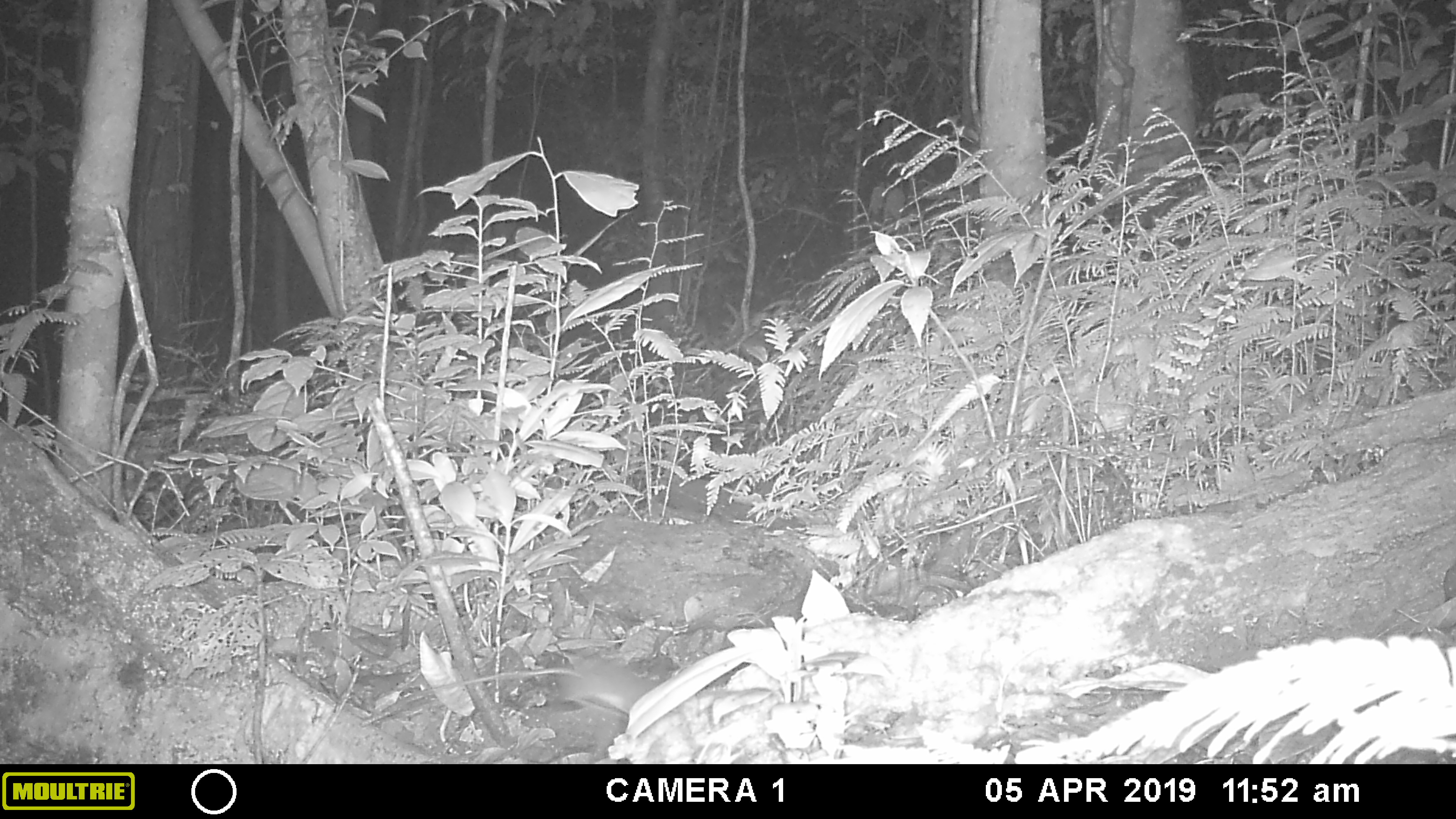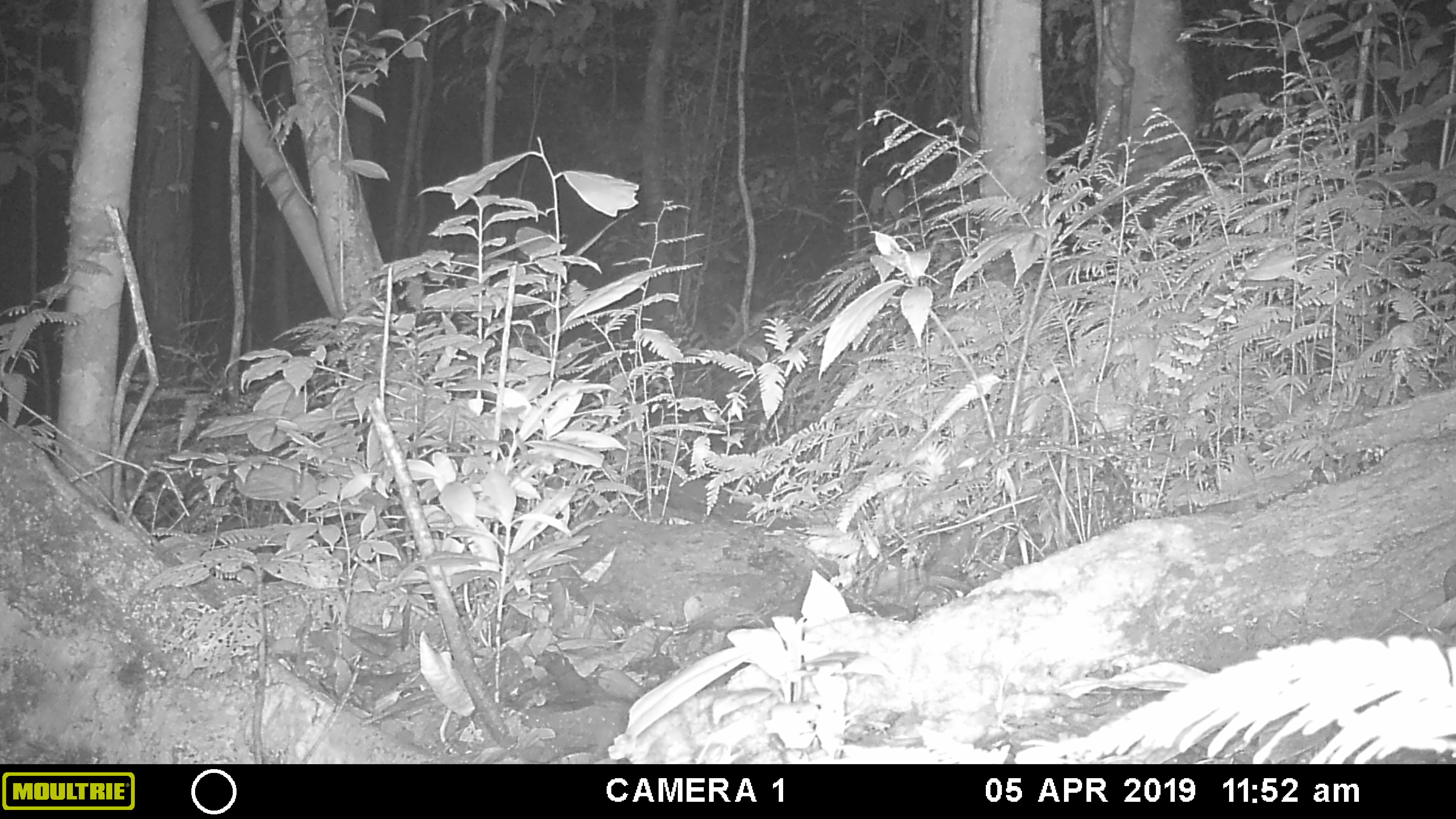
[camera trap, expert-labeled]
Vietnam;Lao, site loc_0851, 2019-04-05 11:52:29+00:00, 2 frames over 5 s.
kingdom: Animalia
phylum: Chordata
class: Mammalia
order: Rodentia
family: Muridae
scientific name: Muridae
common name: old-world mice and rats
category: unidentified murid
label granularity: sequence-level